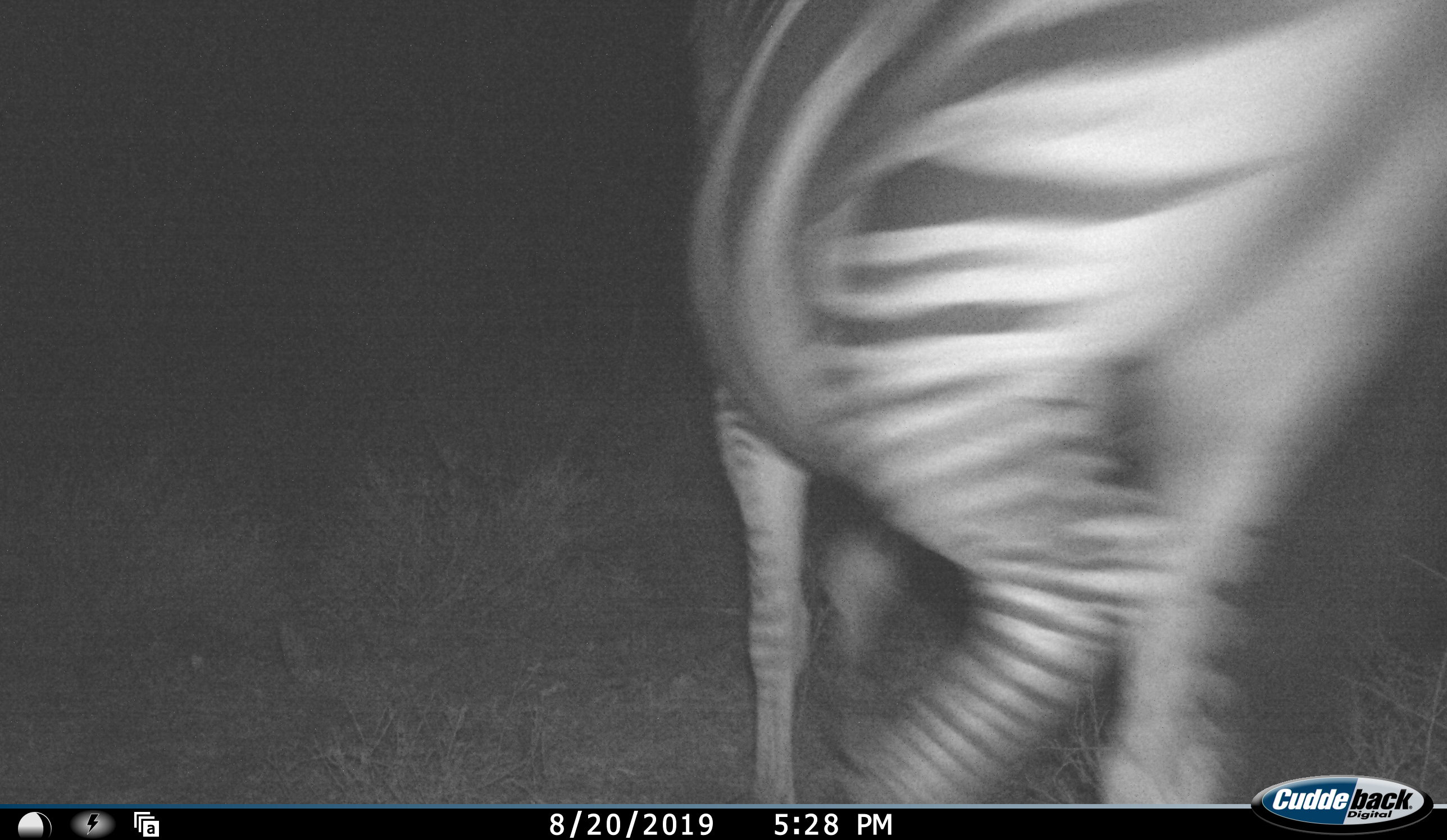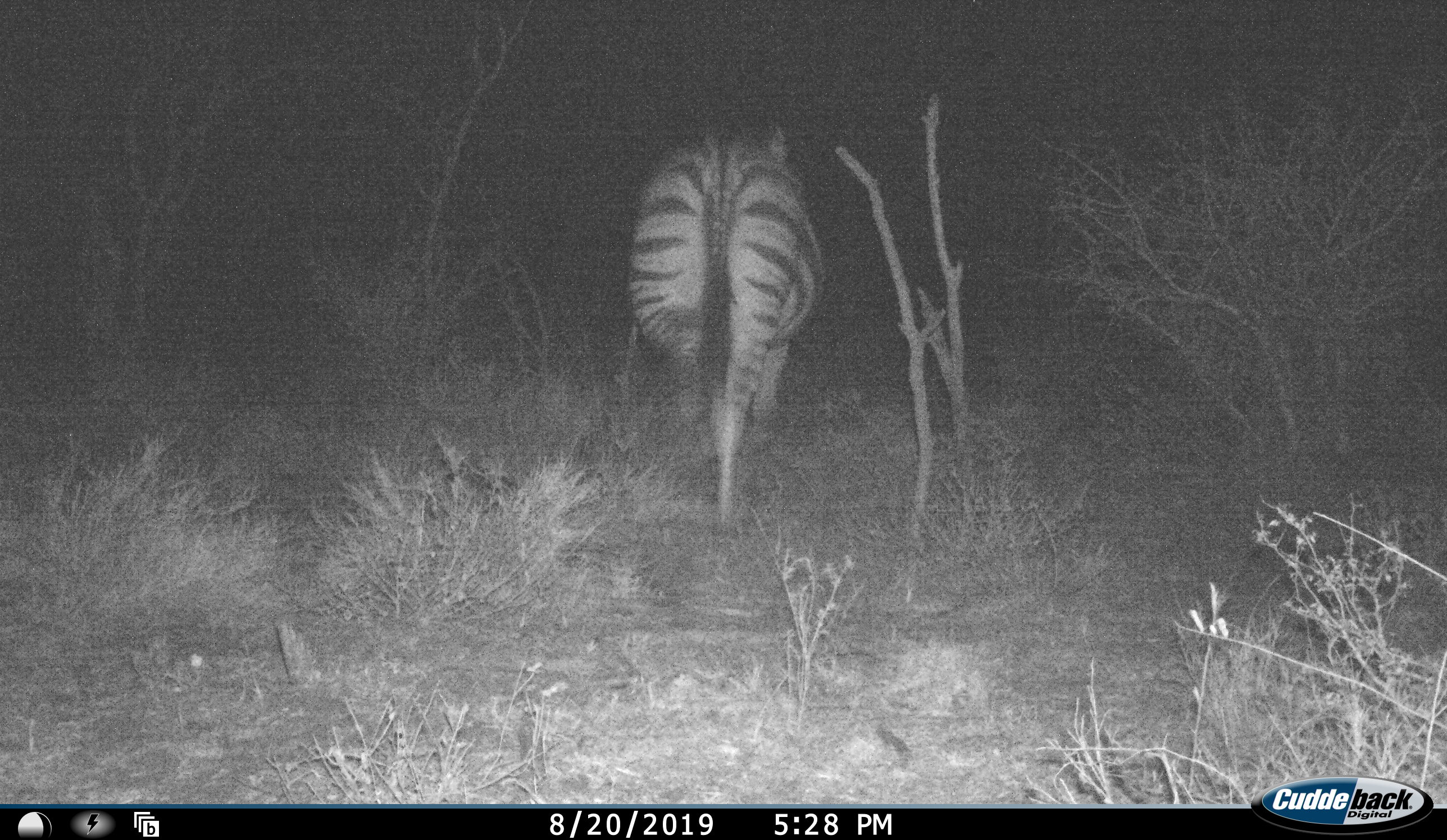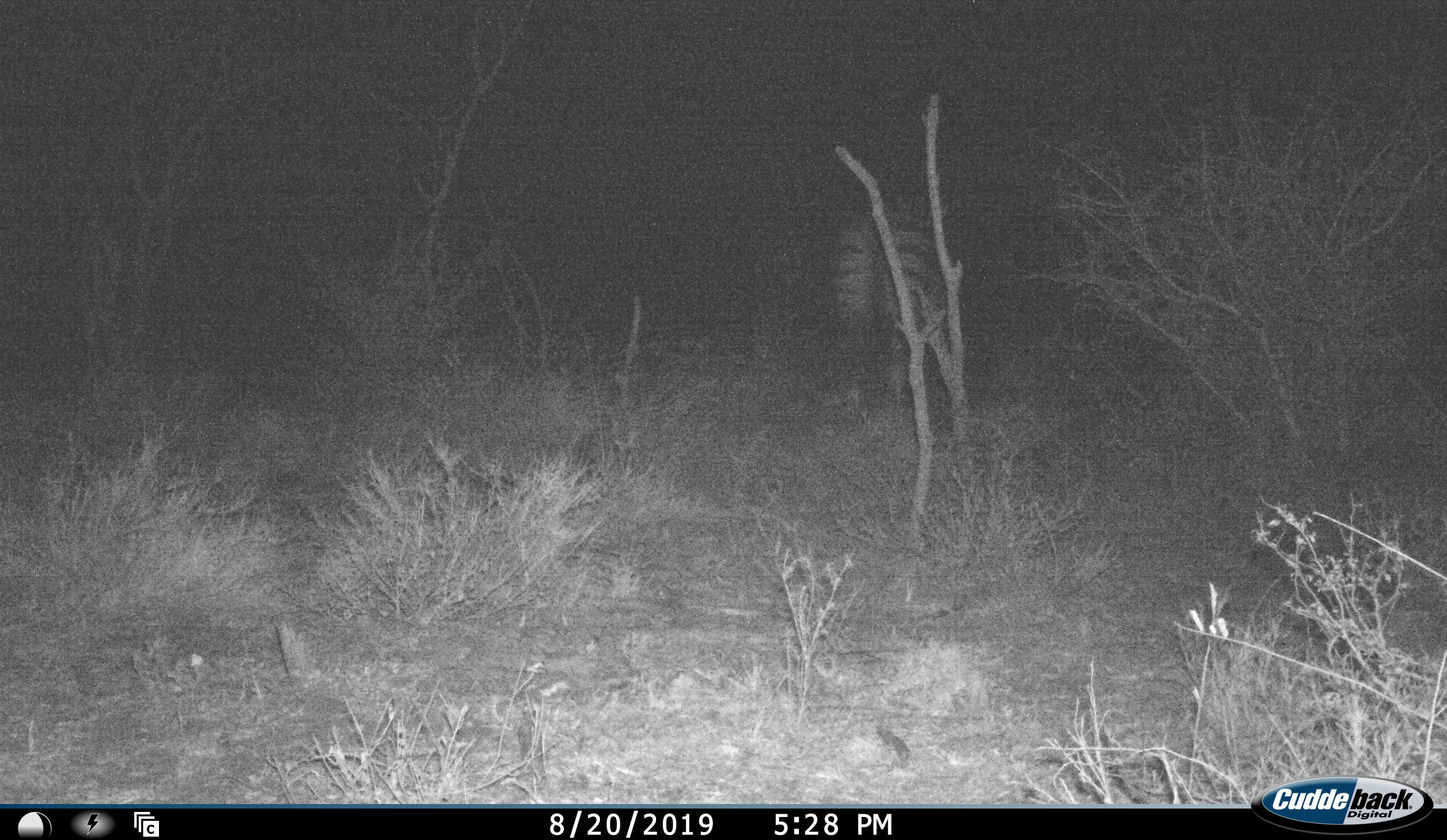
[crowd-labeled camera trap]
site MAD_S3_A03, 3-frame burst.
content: unidentified animal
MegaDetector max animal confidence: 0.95